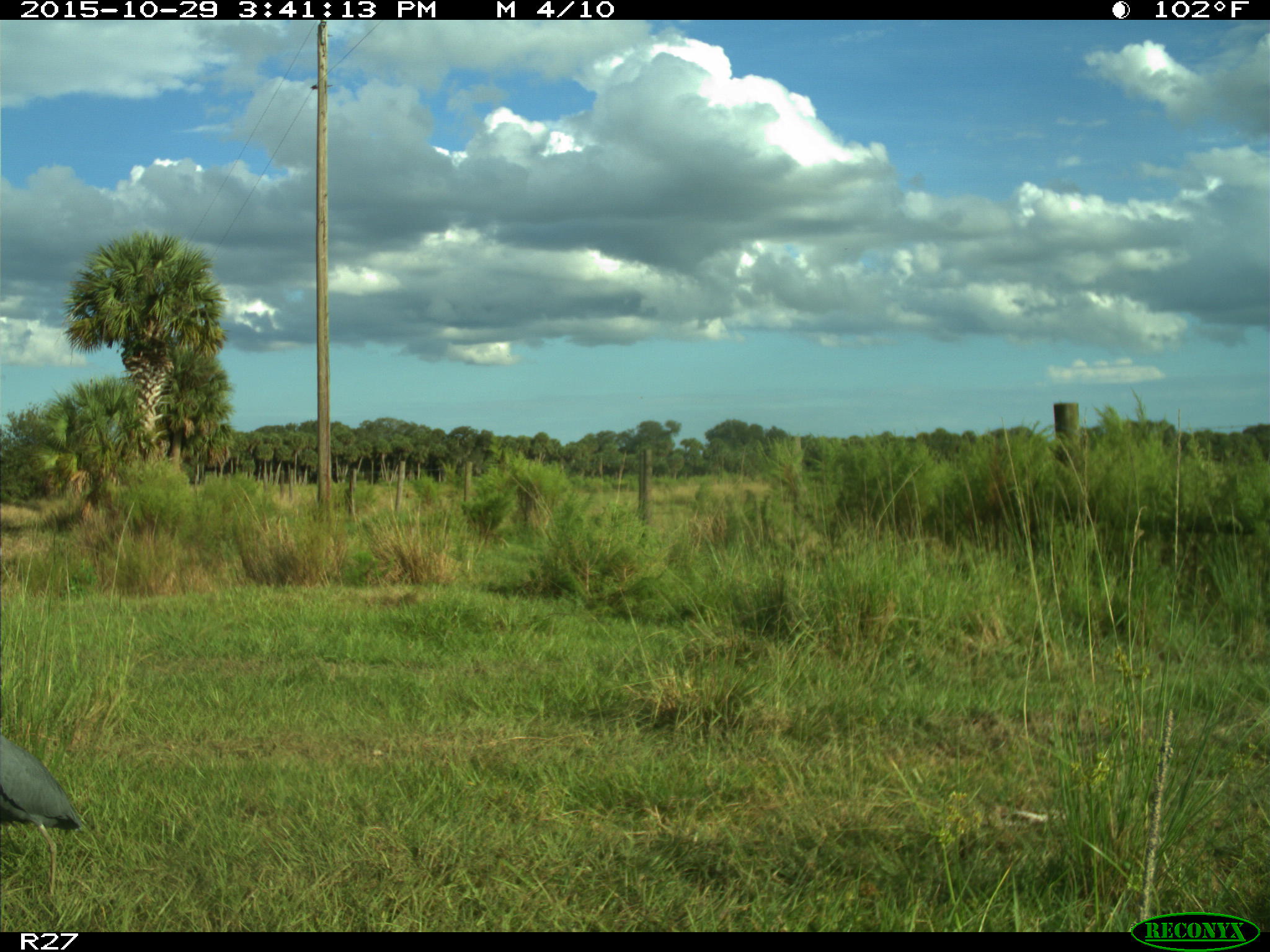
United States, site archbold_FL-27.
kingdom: Animalia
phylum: Chordata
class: Aves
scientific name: Aves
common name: birds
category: unidentified bird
Unidentified bird (birds) (Aves).